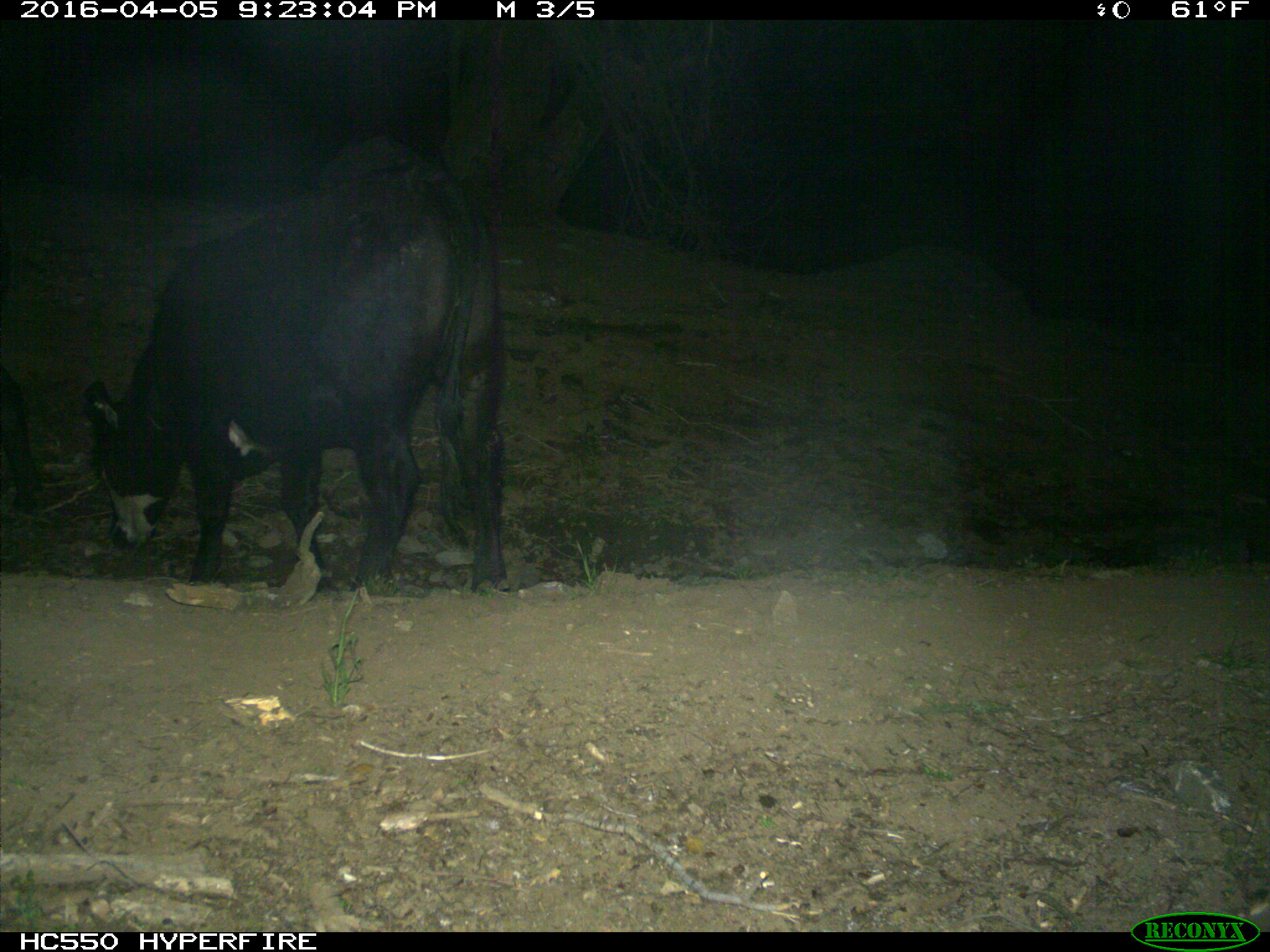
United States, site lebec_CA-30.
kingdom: Animalia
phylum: Chordata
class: Mammalia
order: Artiodactyla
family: Bovidae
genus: Bos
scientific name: Bos taurus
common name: domestic cow